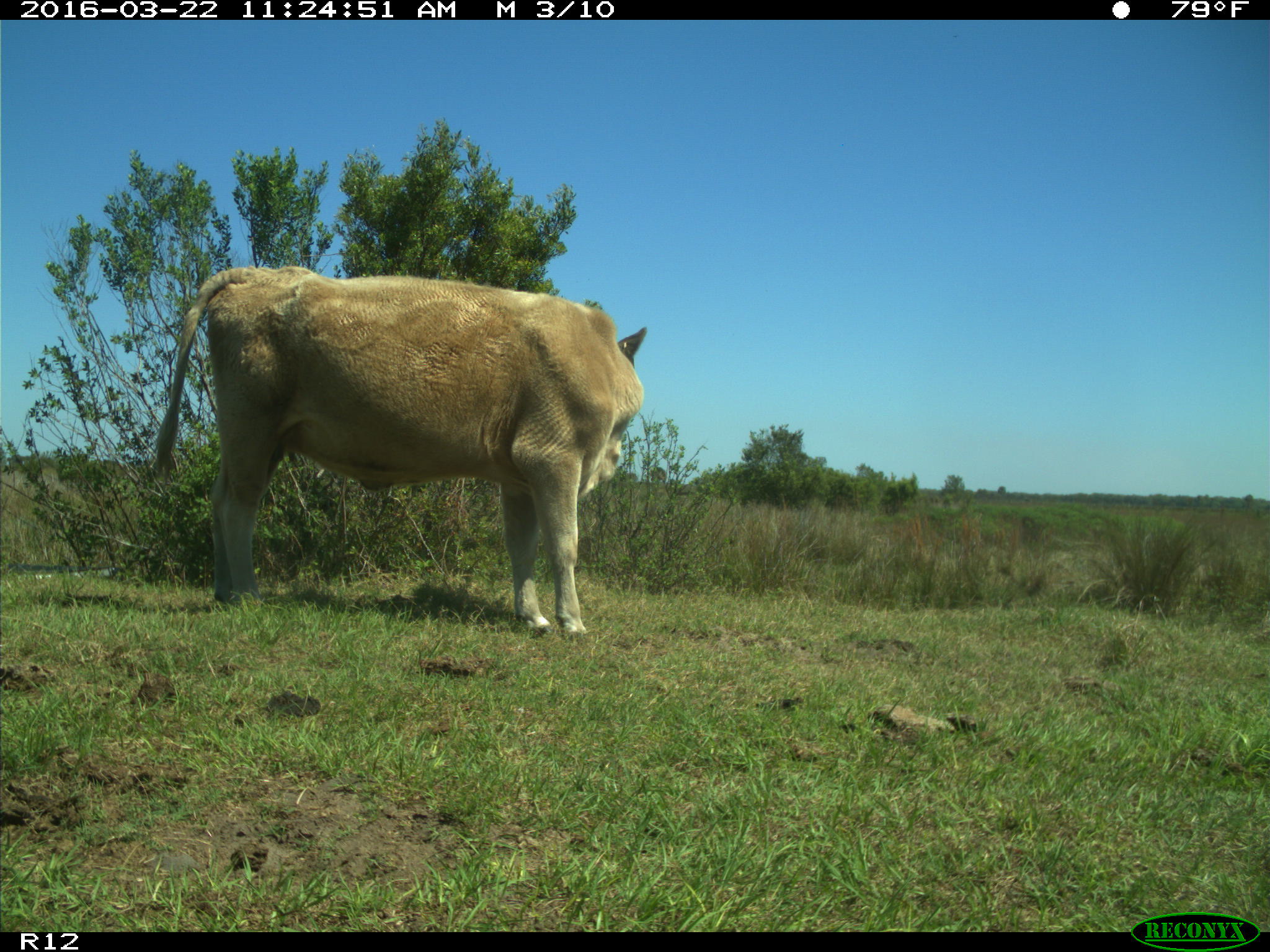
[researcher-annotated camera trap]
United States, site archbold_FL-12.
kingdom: Animalia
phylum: Chordata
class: Mammalia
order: Artiodactyla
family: Bovidae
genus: Bos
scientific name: Bos taurus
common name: domestic cow